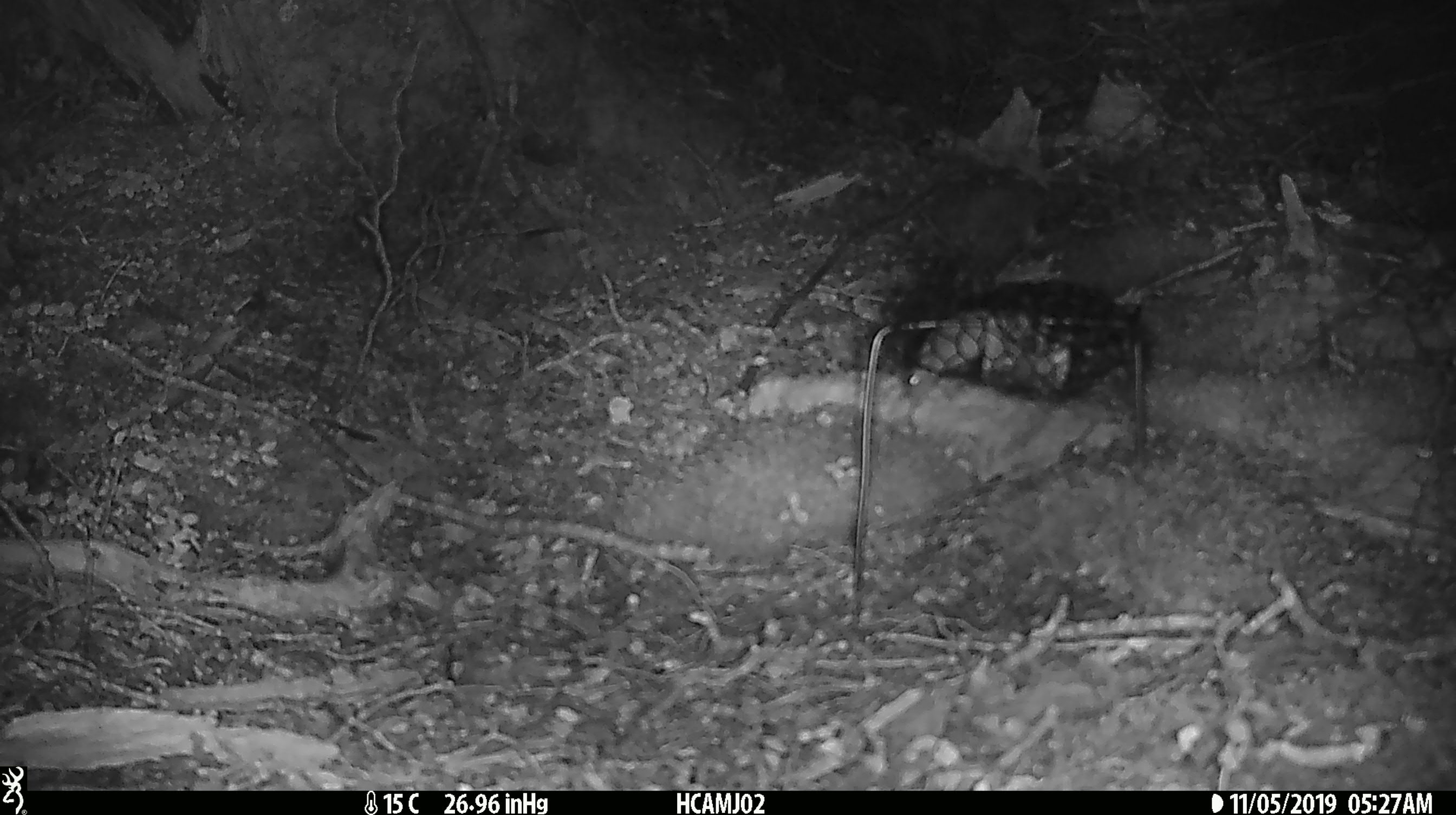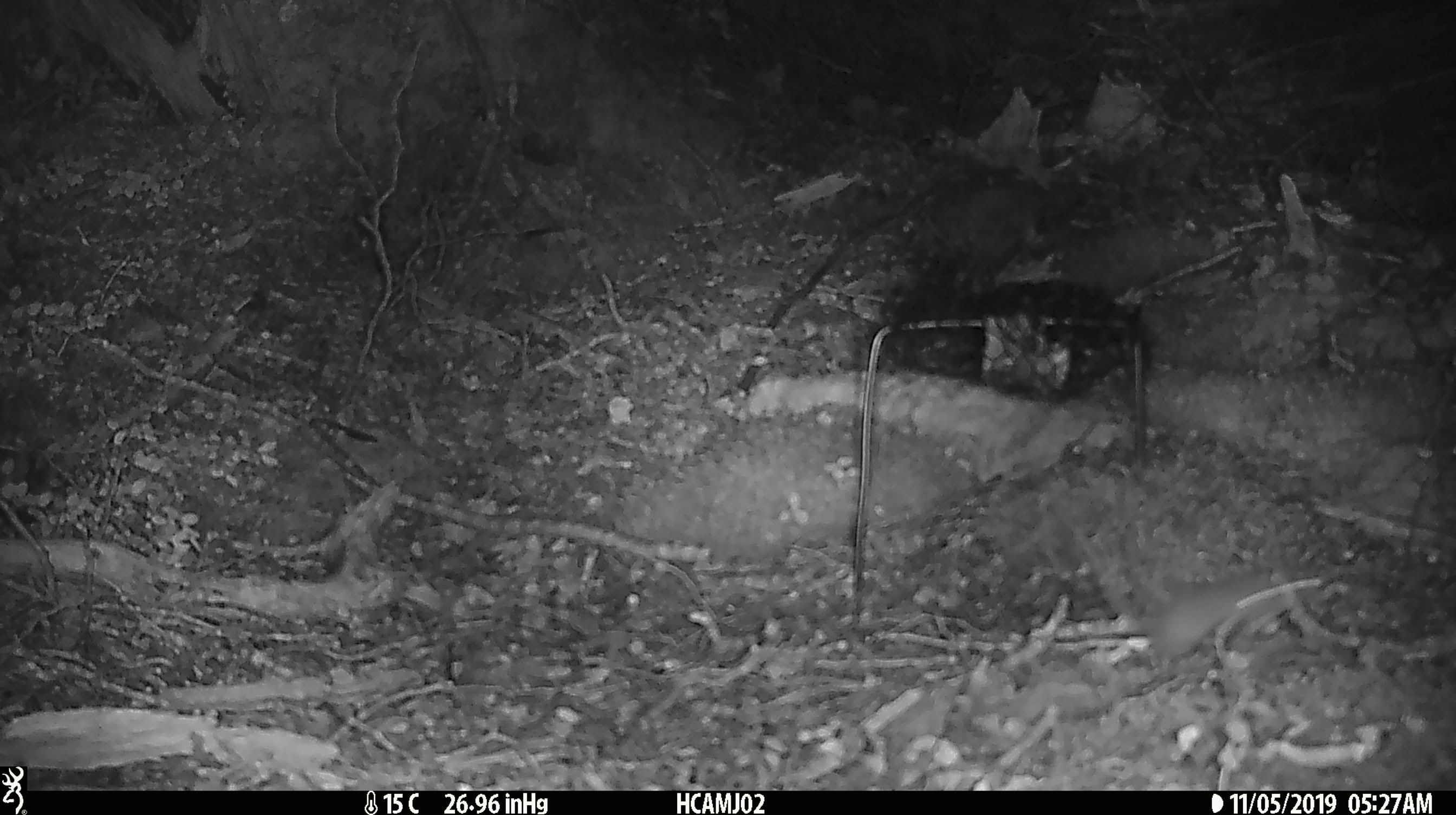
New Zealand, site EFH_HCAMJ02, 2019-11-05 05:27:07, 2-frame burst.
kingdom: Animalia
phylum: Chordata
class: Mammalia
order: Rodentia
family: Muridae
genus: Mus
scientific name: Mus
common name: mouse